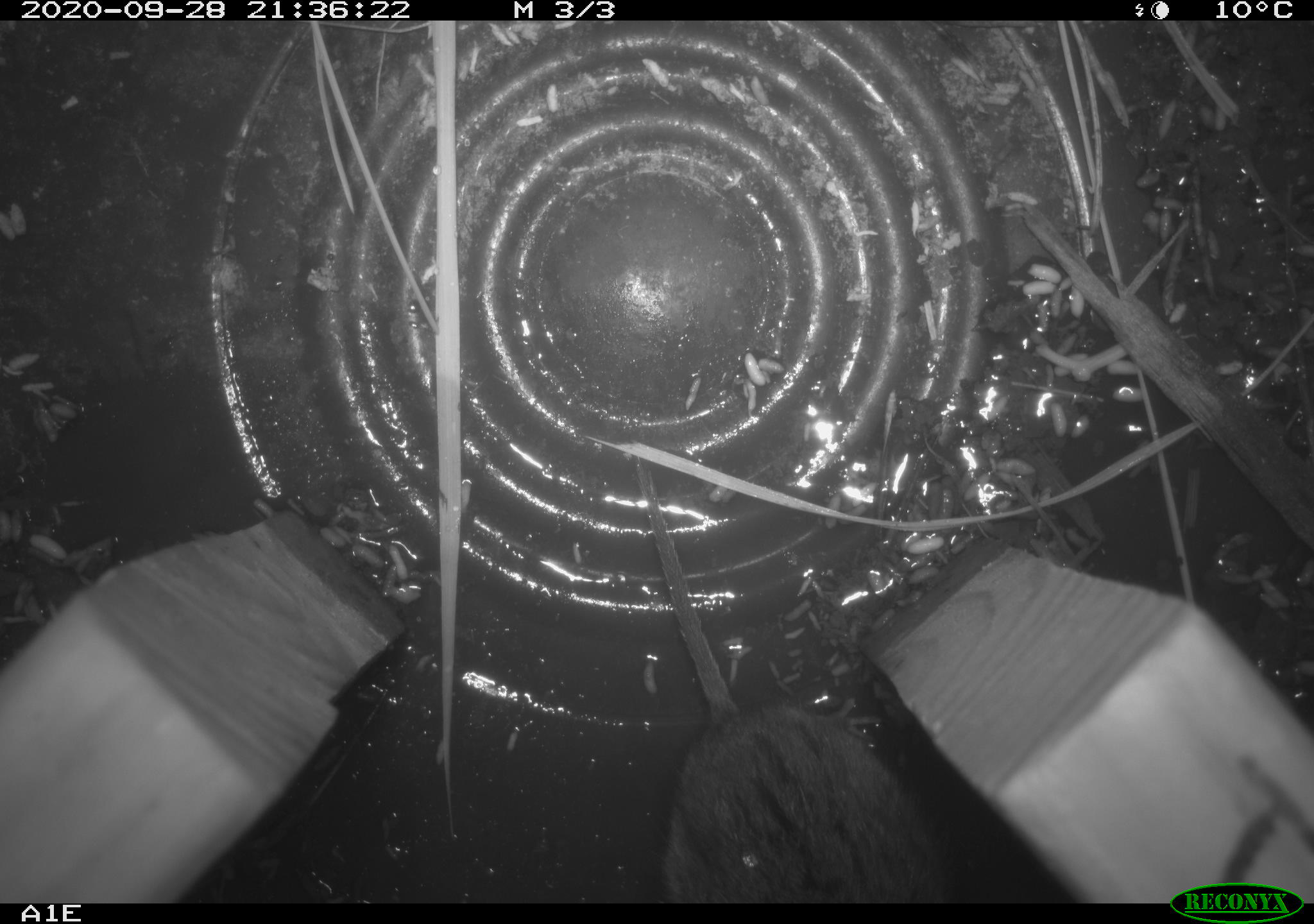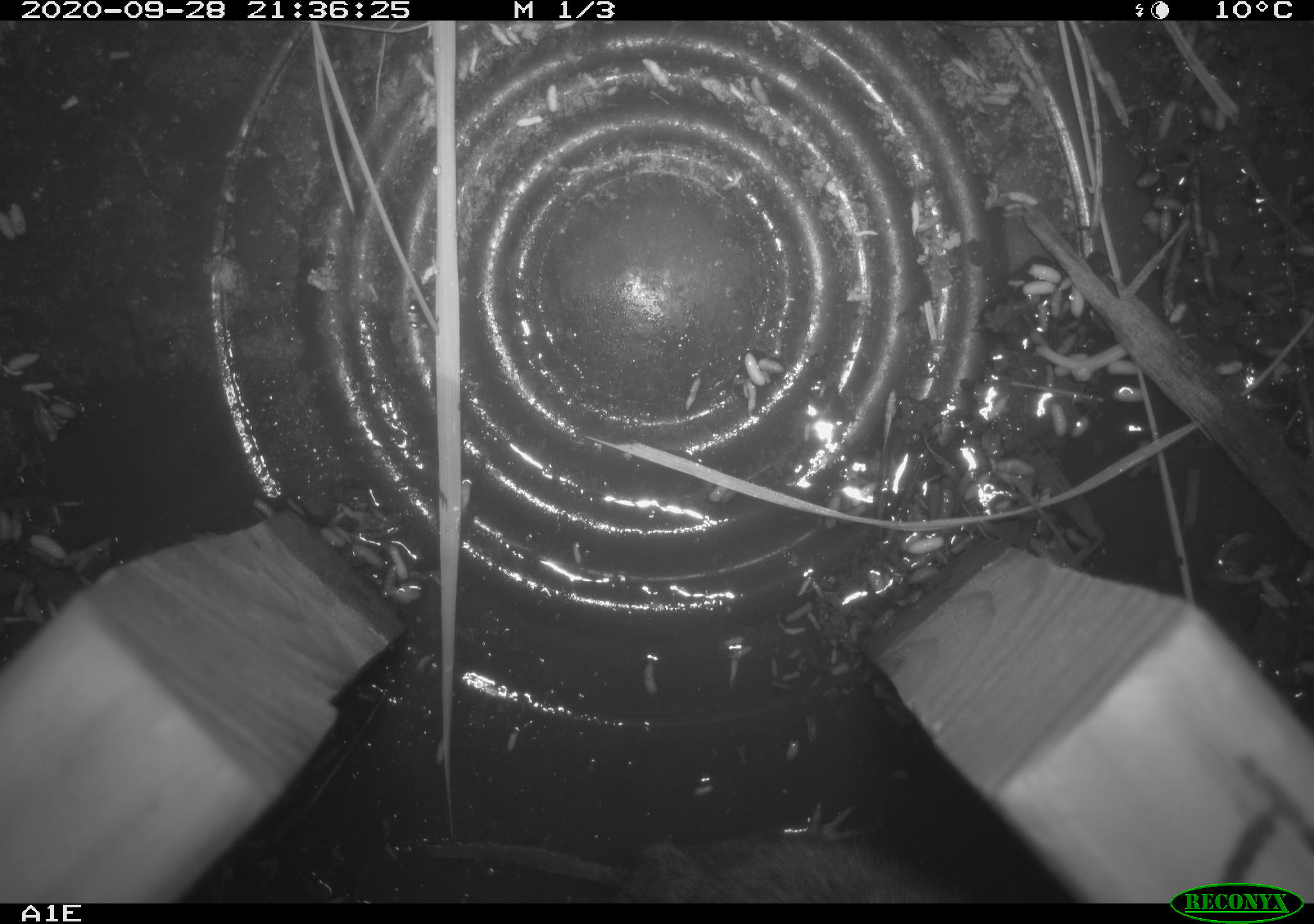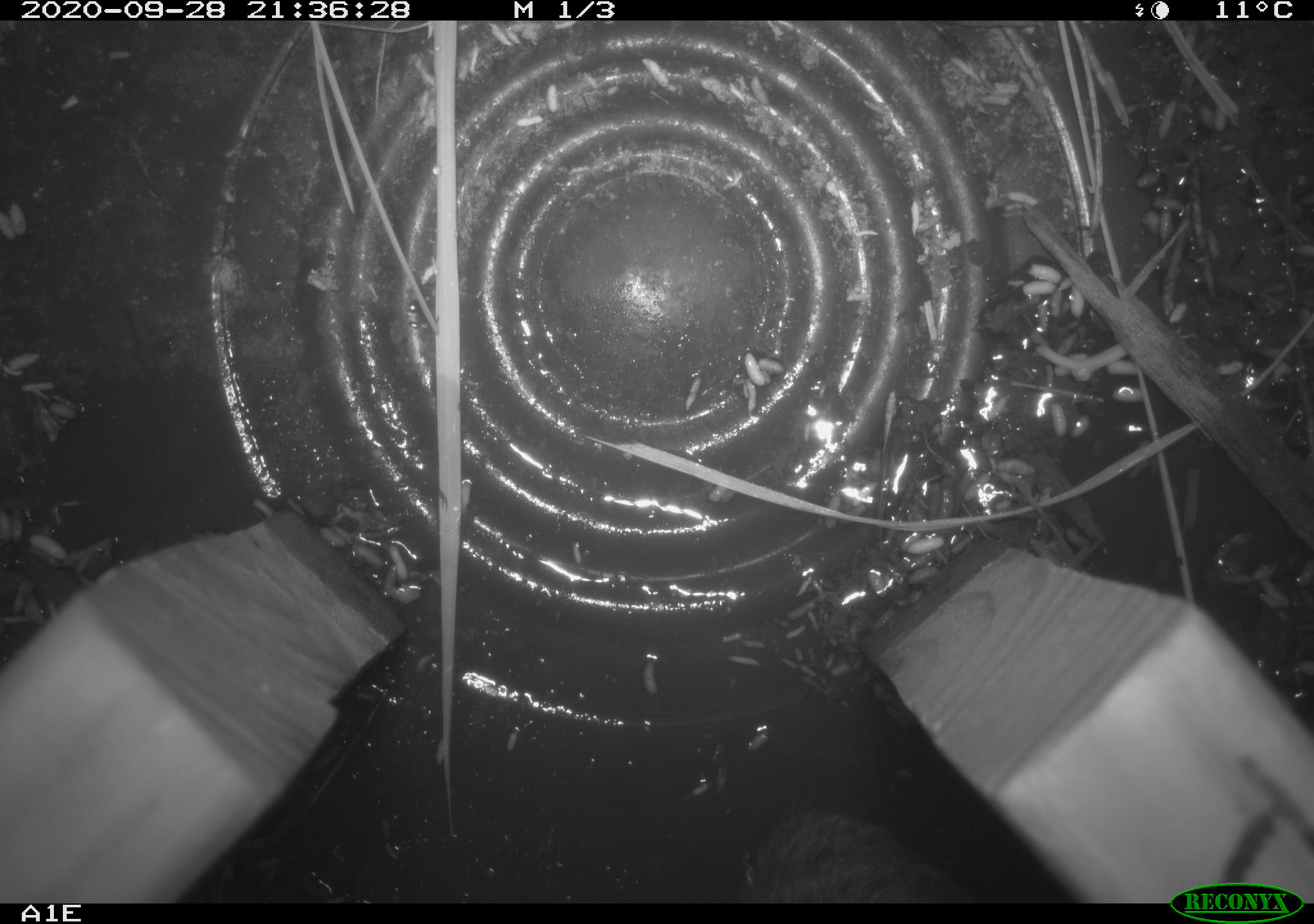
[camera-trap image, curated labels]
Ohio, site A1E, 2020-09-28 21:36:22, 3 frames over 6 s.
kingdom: Animalia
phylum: Chordata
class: Mammalia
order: Rodentia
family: Cricetidae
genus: Microtus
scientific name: Microtus pennsylvanicus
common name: meadow vole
Meadow vole (Microtus pennsylvanicus).